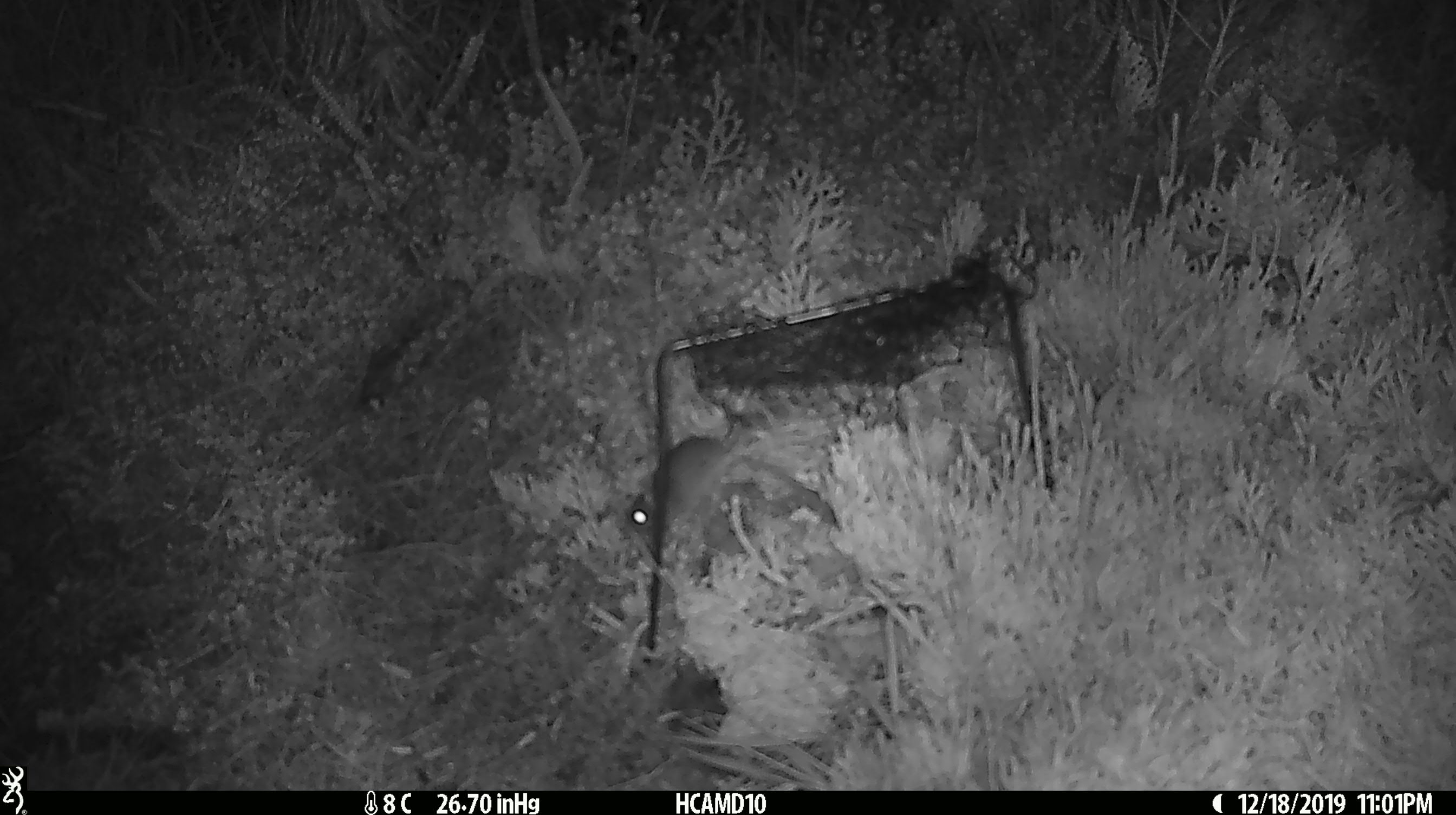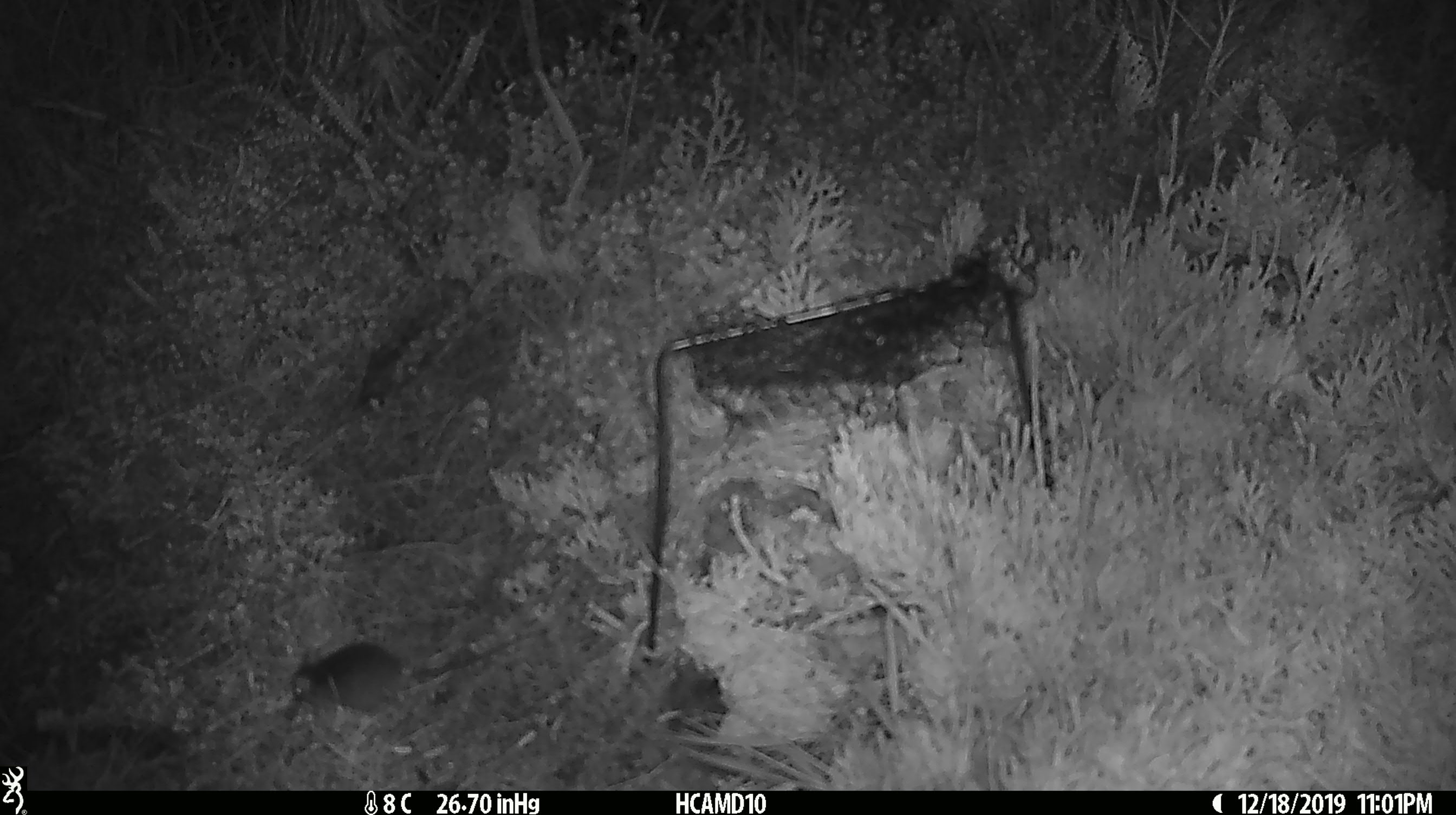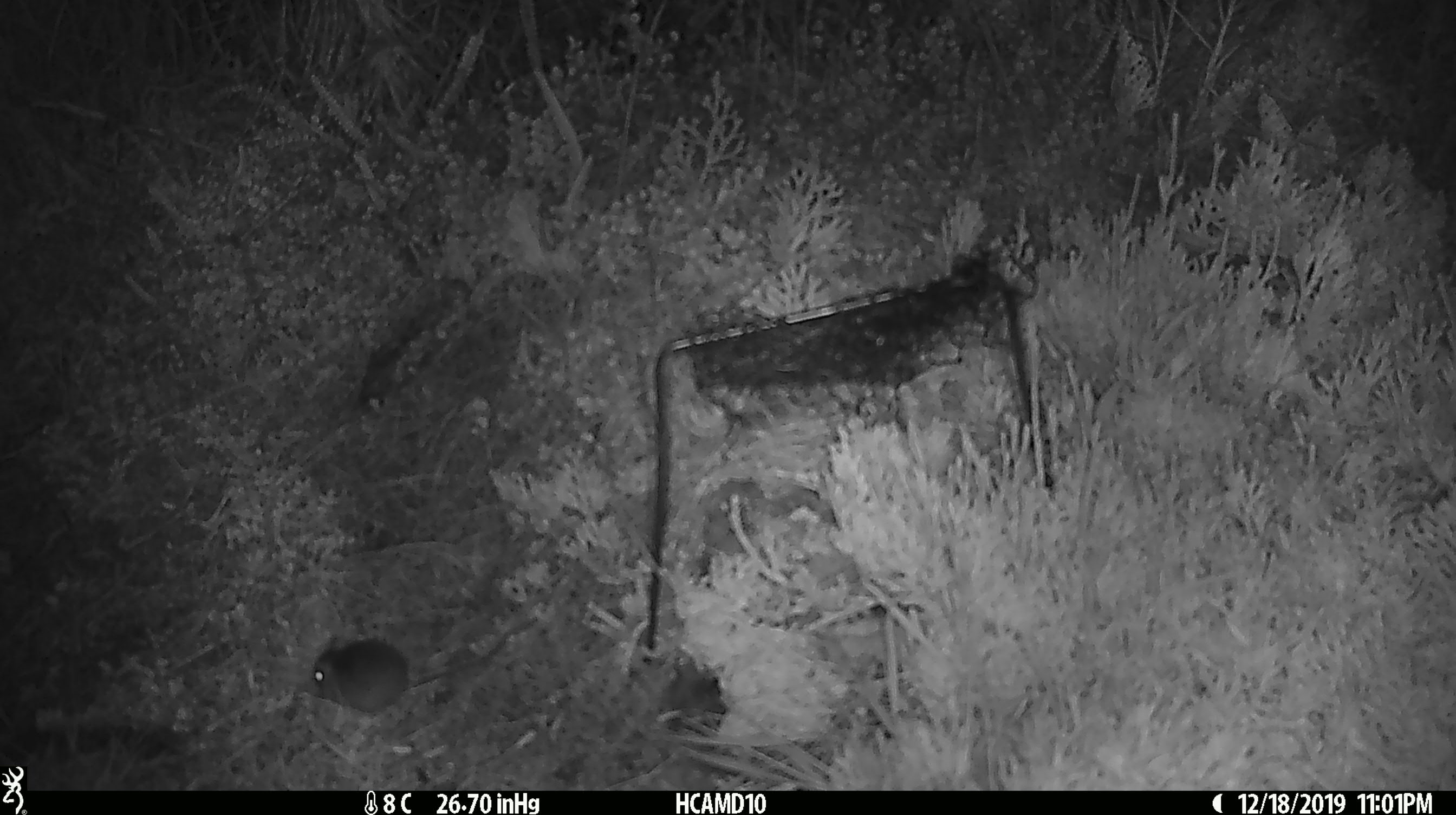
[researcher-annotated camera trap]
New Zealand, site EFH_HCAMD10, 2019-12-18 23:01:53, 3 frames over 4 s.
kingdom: Animalia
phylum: Chordata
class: Mammalia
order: Rodentia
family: Muridae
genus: Mus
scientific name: Mus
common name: mouse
Mouse (Mus).